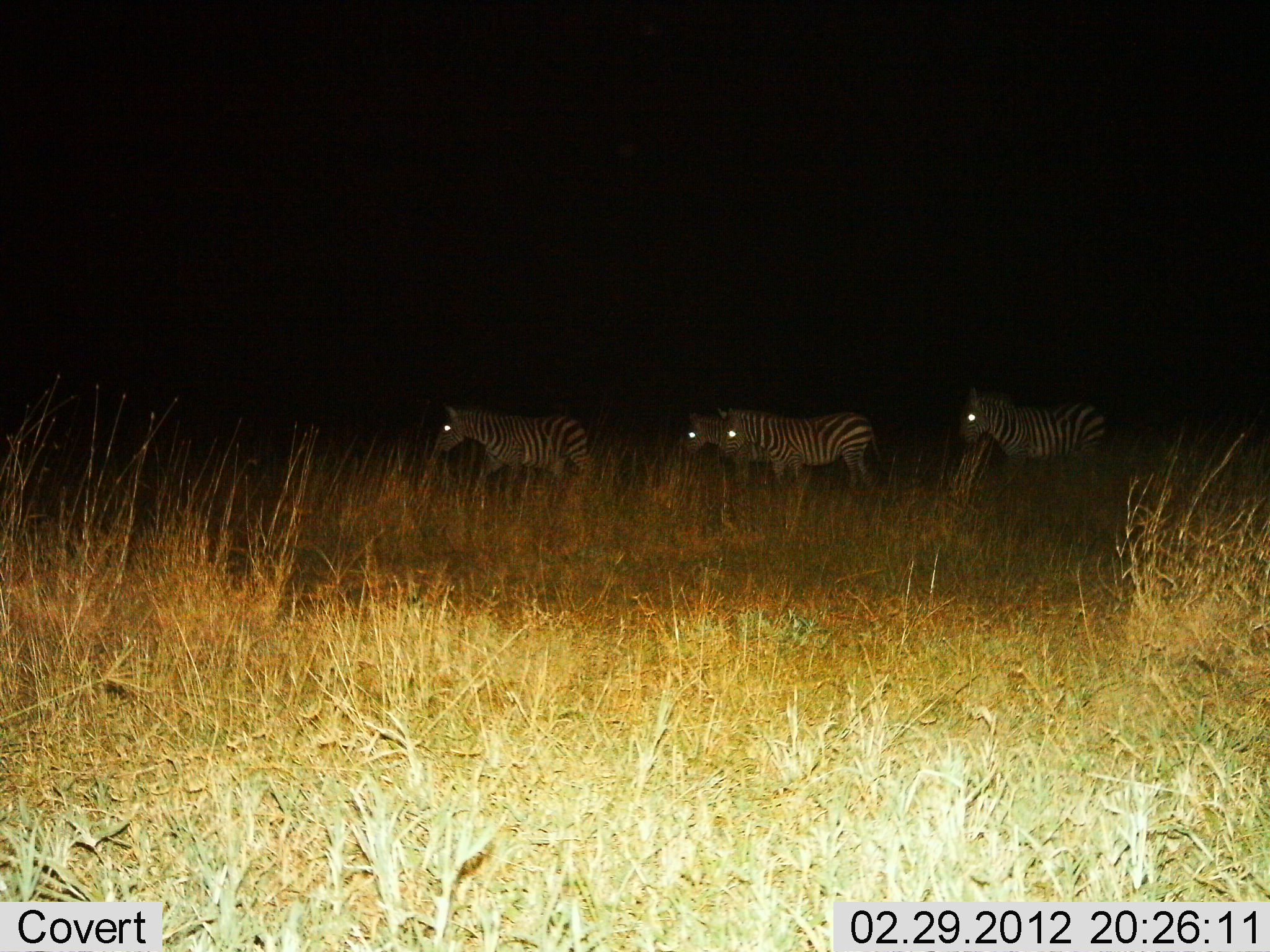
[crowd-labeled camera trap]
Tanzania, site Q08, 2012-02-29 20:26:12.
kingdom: Animalia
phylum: Chordata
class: Mammalia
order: Perissodactyla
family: Equidae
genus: Equus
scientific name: Equus quagga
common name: plains zebra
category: zebra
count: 4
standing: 26%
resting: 0%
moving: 84%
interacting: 0%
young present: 0%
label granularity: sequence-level